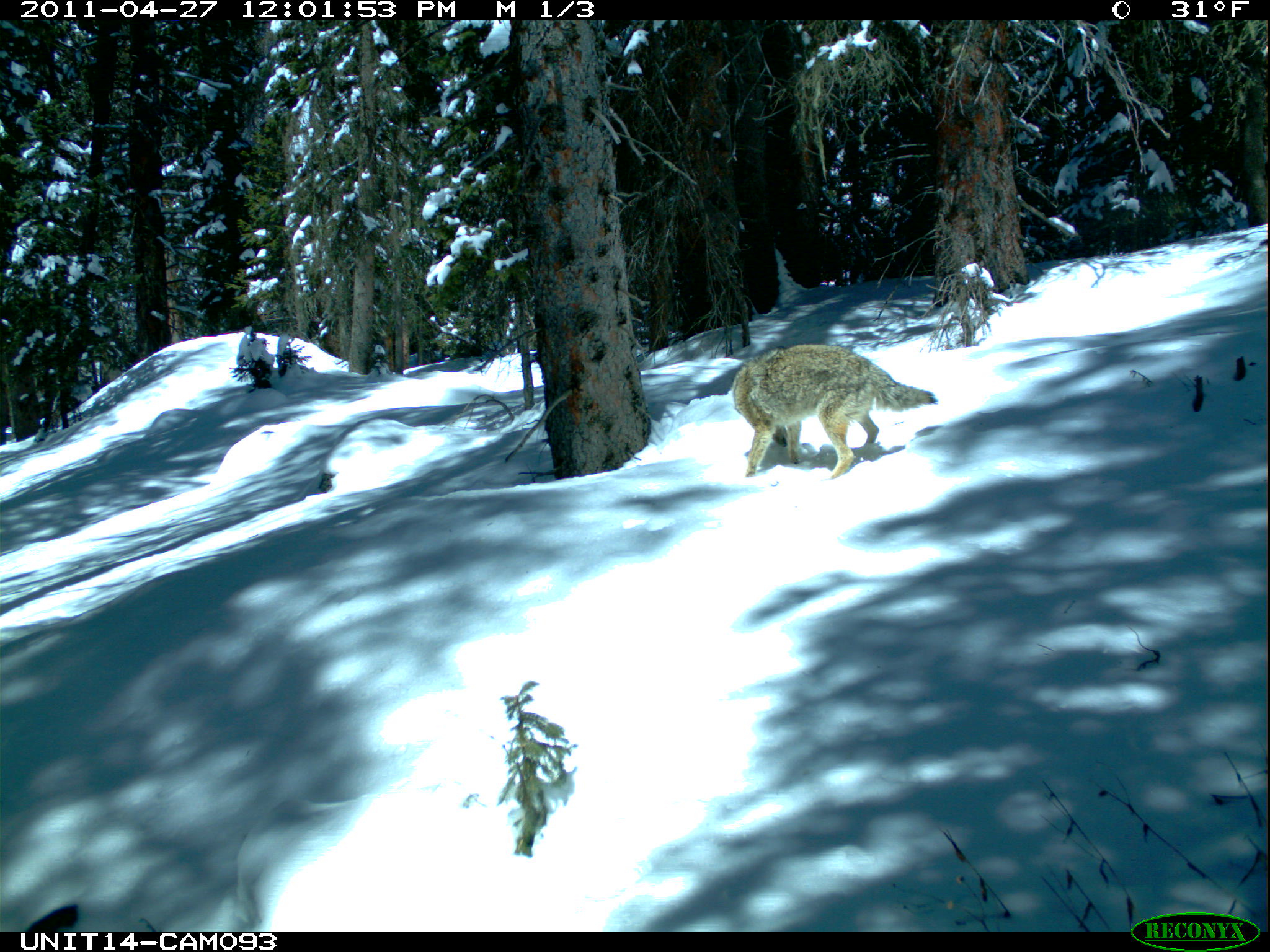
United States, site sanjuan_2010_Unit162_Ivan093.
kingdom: Animalia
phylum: Chordata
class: Mammalia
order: Carnivora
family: Canidae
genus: Canis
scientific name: Canis latrans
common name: coyote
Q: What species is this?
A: Canis latrans (coyote).